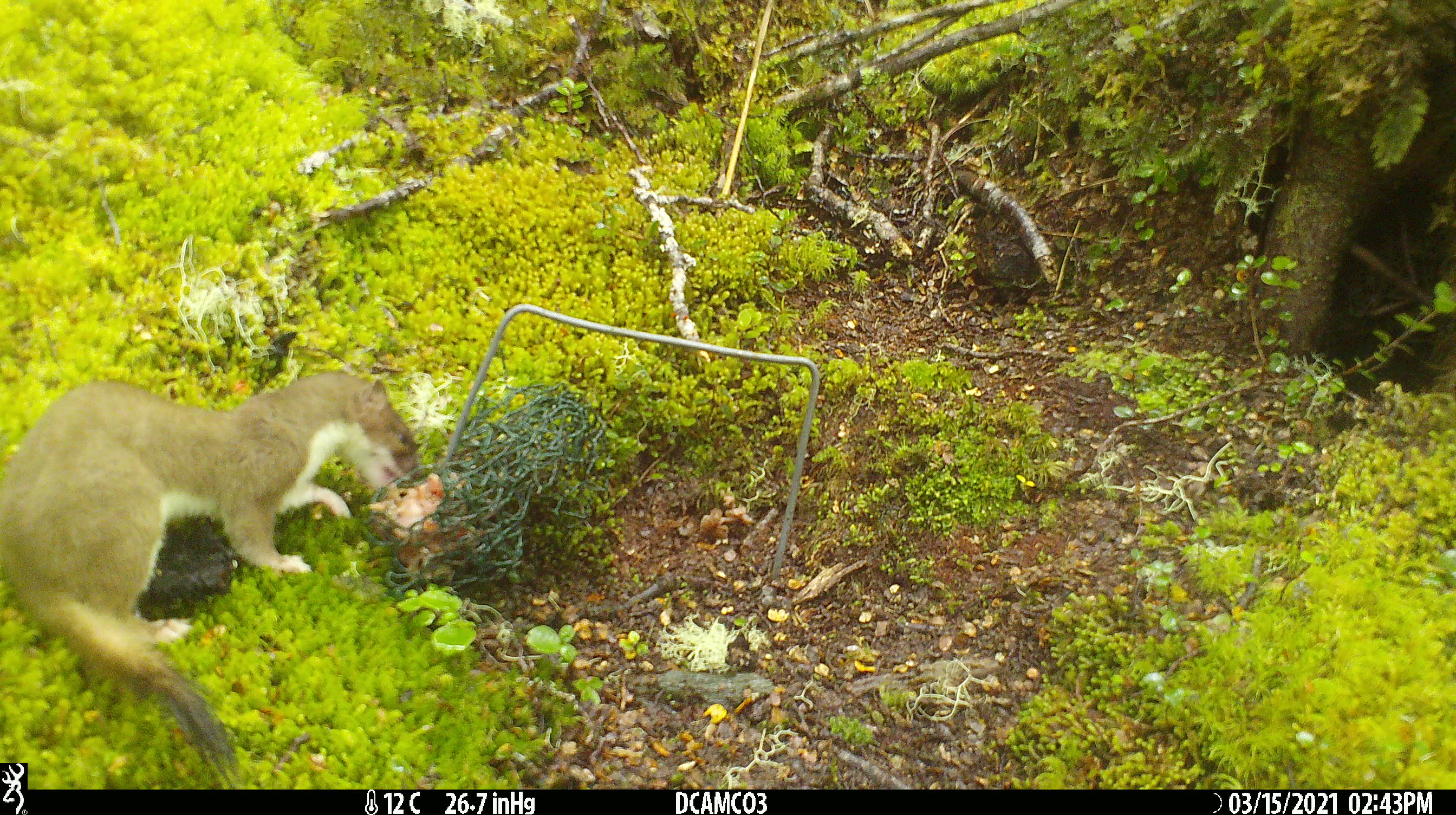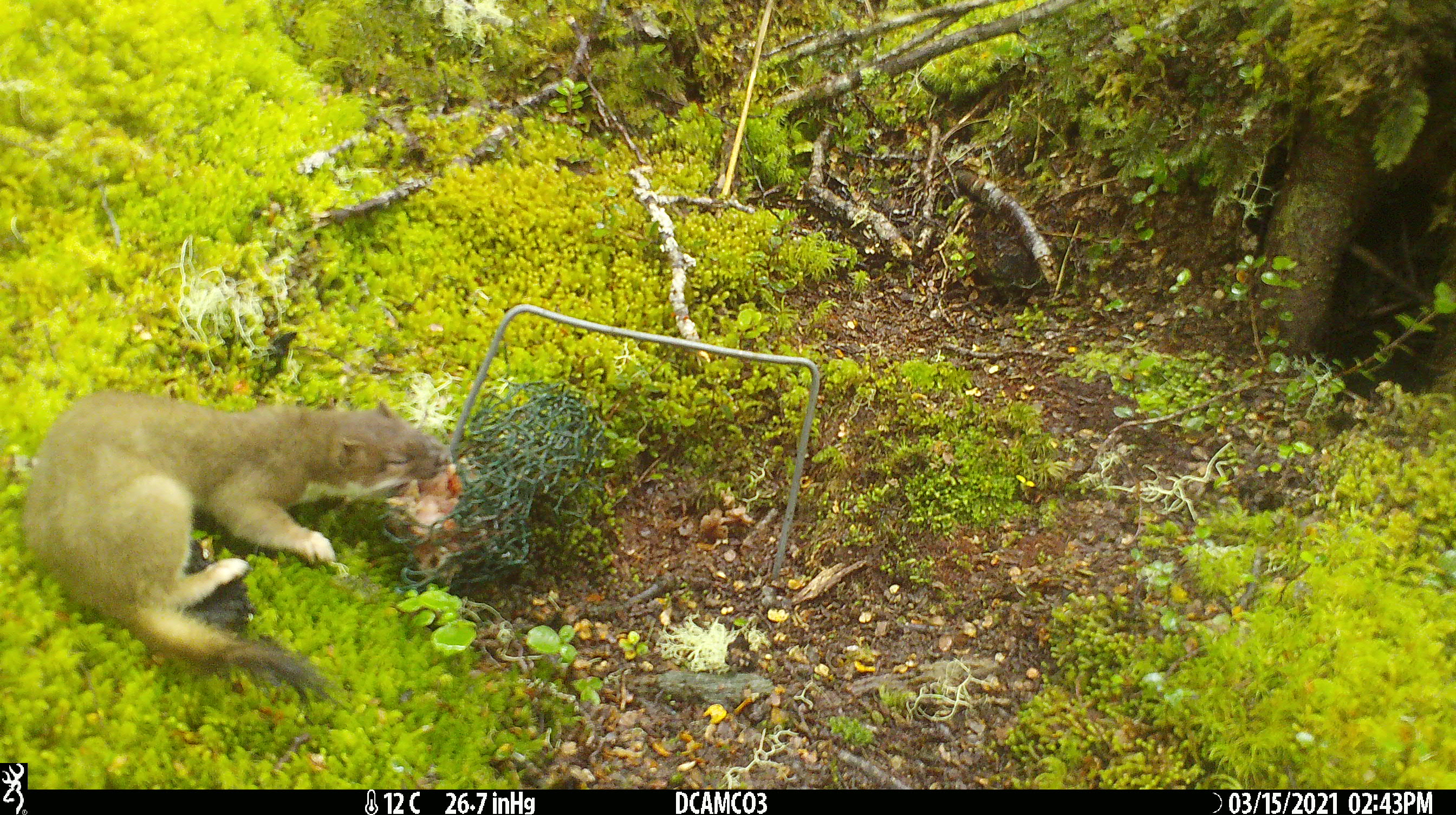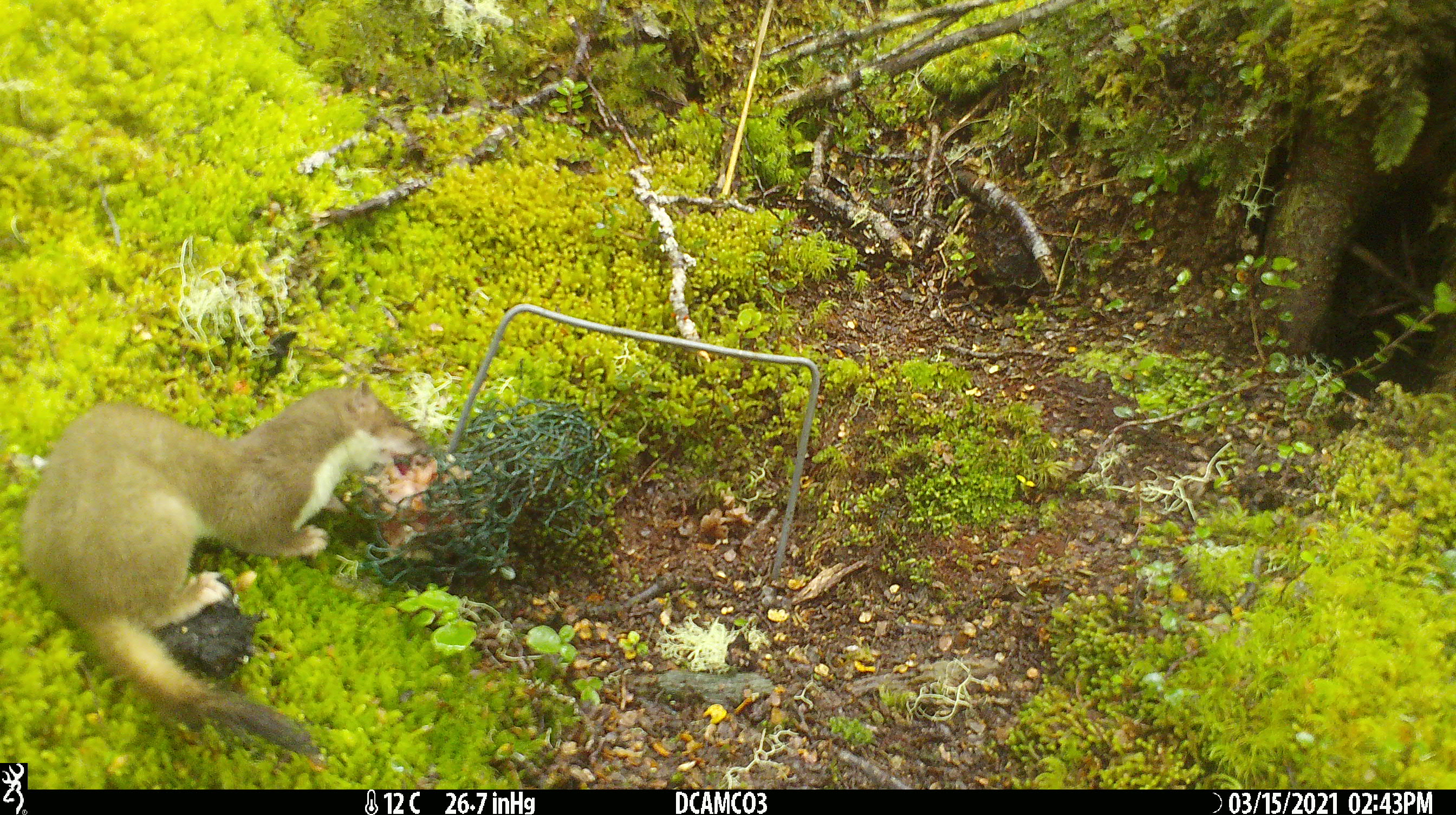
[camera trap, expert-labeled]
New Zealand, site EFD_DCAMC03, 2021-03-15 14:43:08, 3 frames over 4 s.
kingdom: Animalia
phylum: Chordata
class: Mammalia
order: Carnivora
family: Mustelidae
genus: Mustela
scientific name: Mustela erminea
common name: stoat